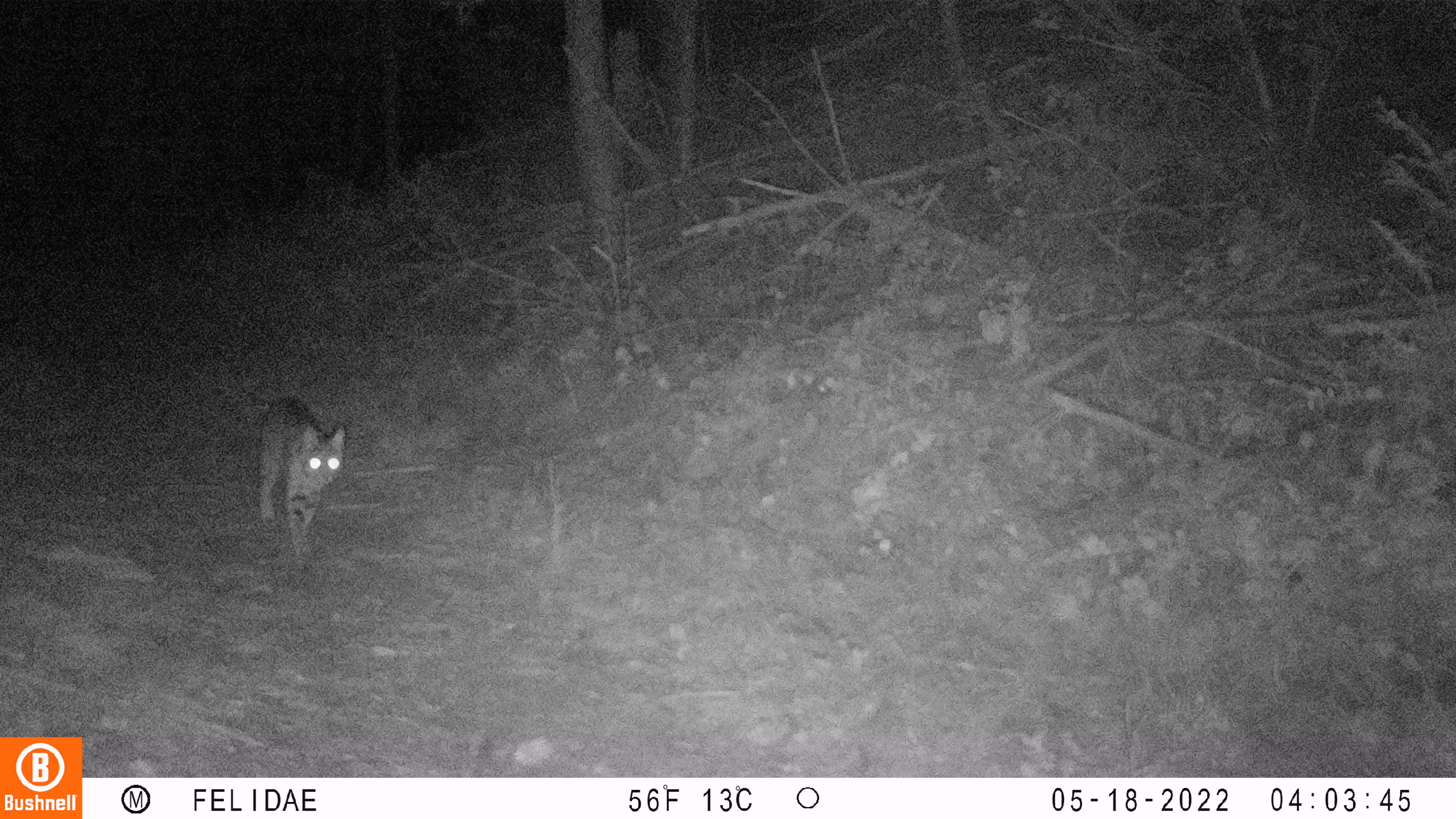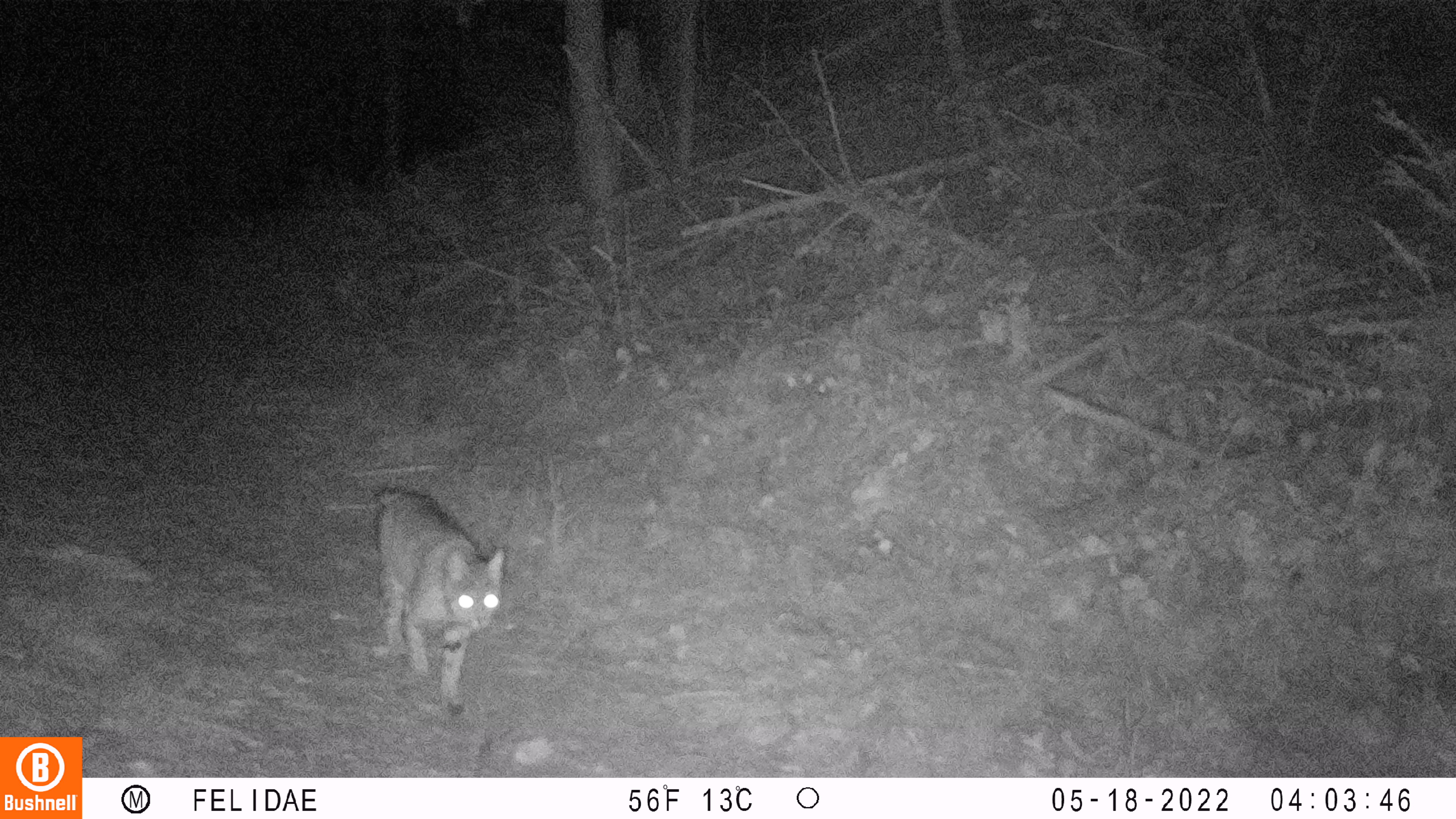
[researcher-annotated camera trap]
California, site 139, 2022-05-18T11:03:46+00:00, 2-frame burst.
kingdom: Animalia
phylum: Chordata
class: Mammalia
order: Carnivora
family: Felidae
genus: Lynx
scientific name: Lynx rufus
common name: bobcat